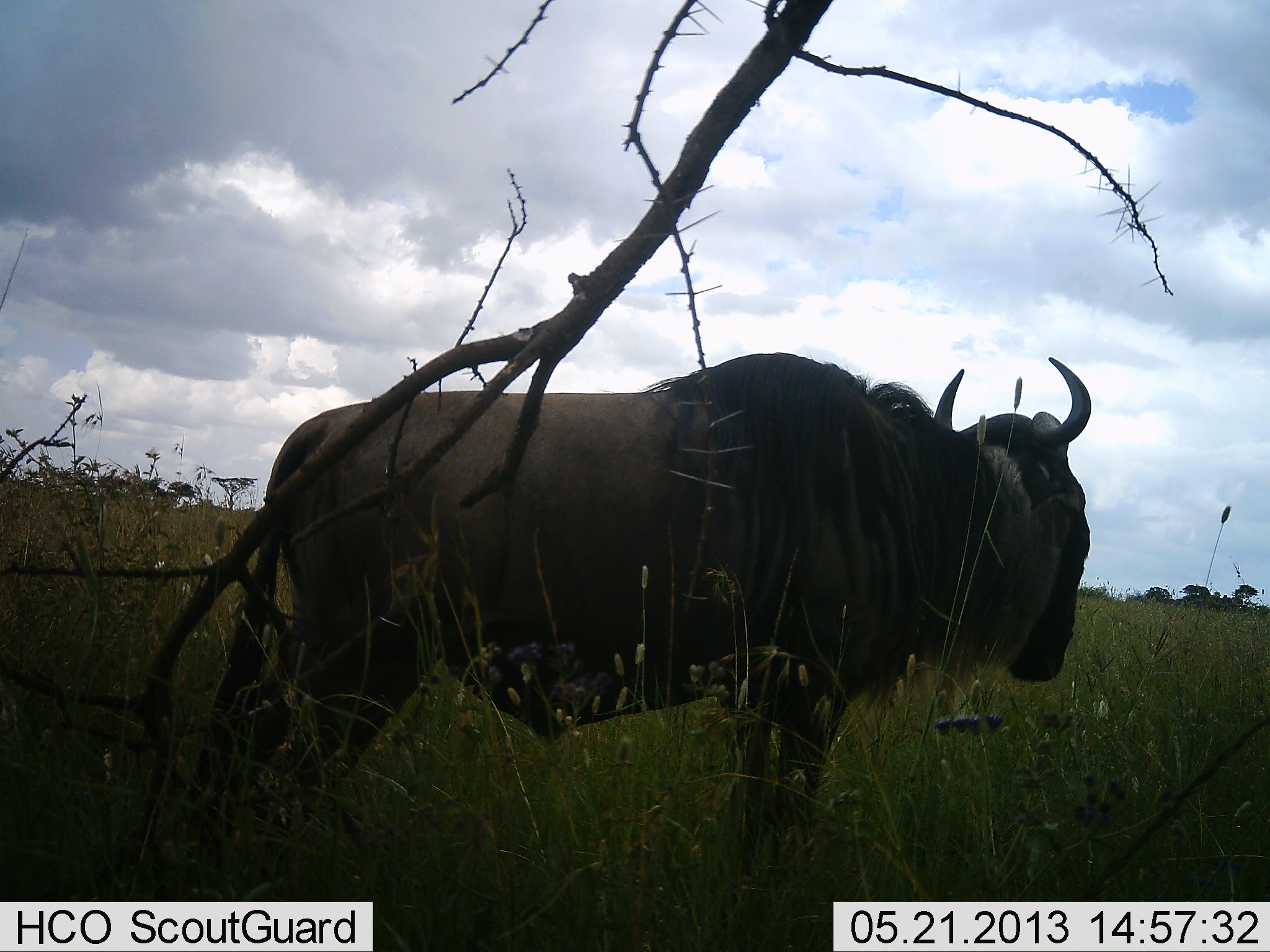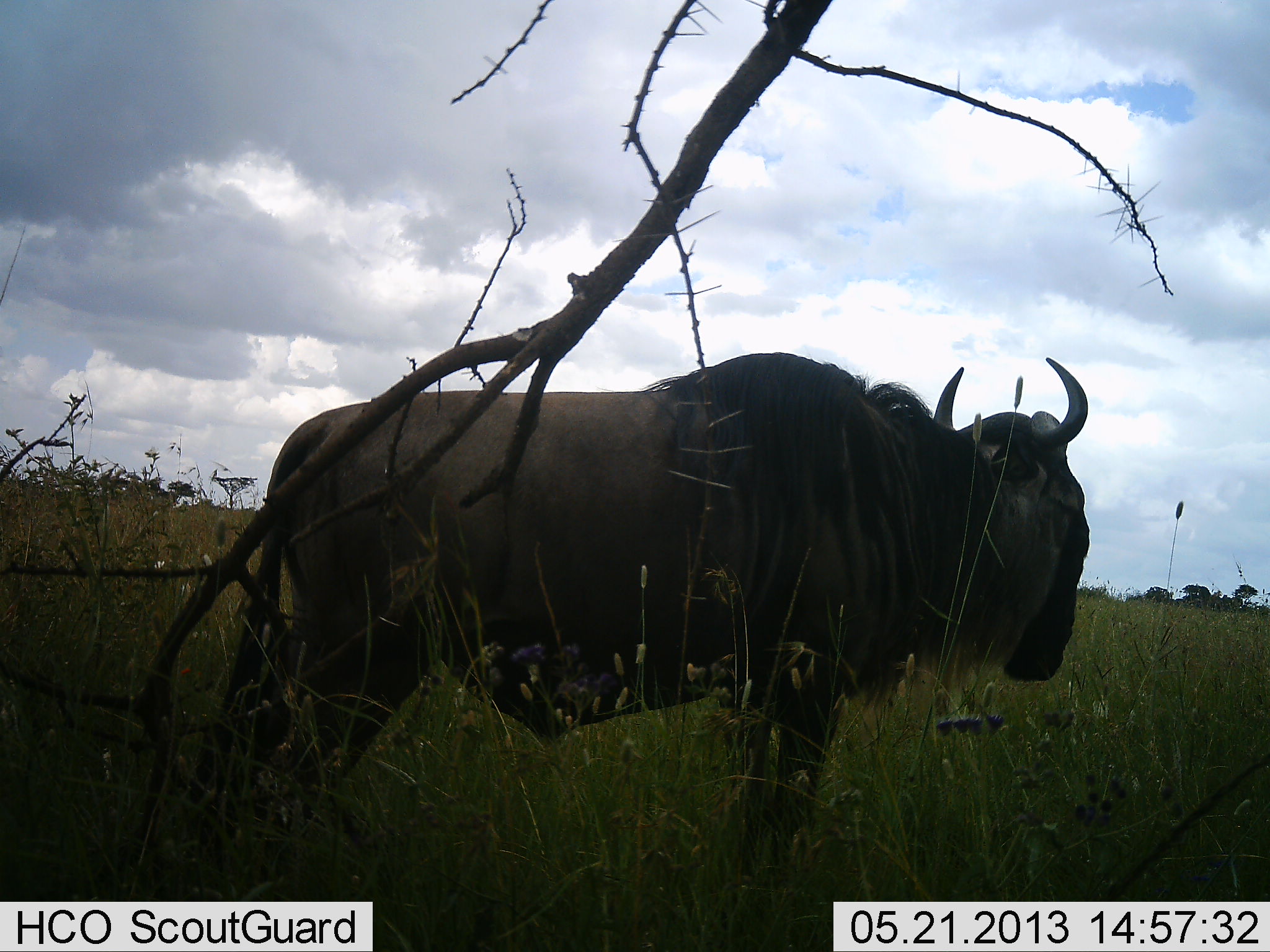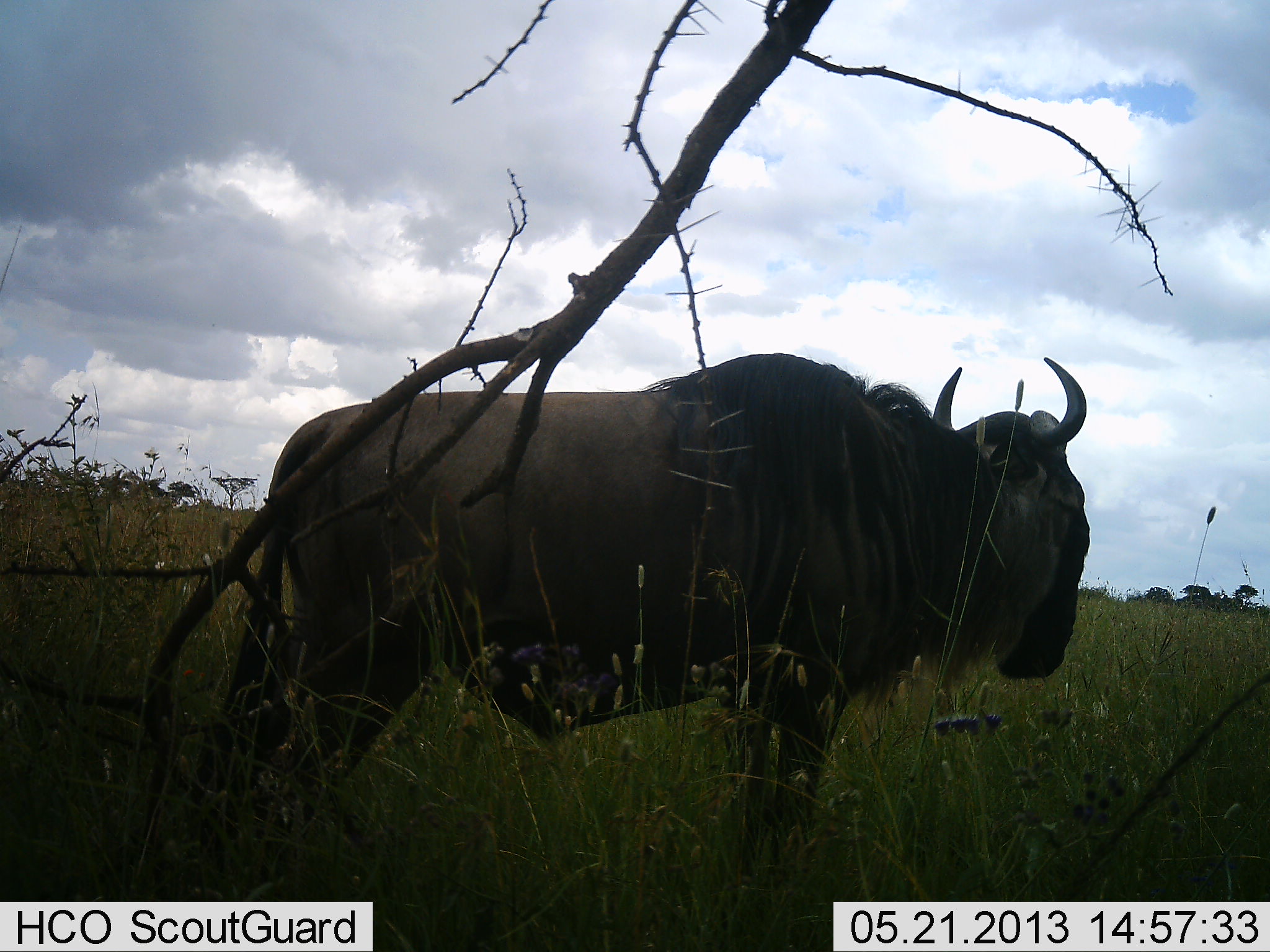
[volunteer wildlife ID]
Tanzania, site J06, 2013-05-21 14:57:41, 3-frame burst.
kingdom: Animalia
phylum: Chordata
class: Mammalia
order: Artiodactyla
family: Bovidae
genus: Connochaetes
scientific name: Connochaetes taurinus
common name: blue wildebeest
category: wildebeest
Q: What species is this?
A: Wildebeest (blue wildebeest) (Connochaetes taurinus).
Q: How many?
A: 1.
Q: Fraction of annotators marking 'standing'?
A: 100%.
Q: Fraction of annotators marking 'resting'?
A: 0%.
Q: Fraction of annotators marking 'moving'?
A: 0%.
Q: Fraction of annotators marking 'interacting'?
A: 0%.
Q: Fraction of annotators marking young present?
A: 0%.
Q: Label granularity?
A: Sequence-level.